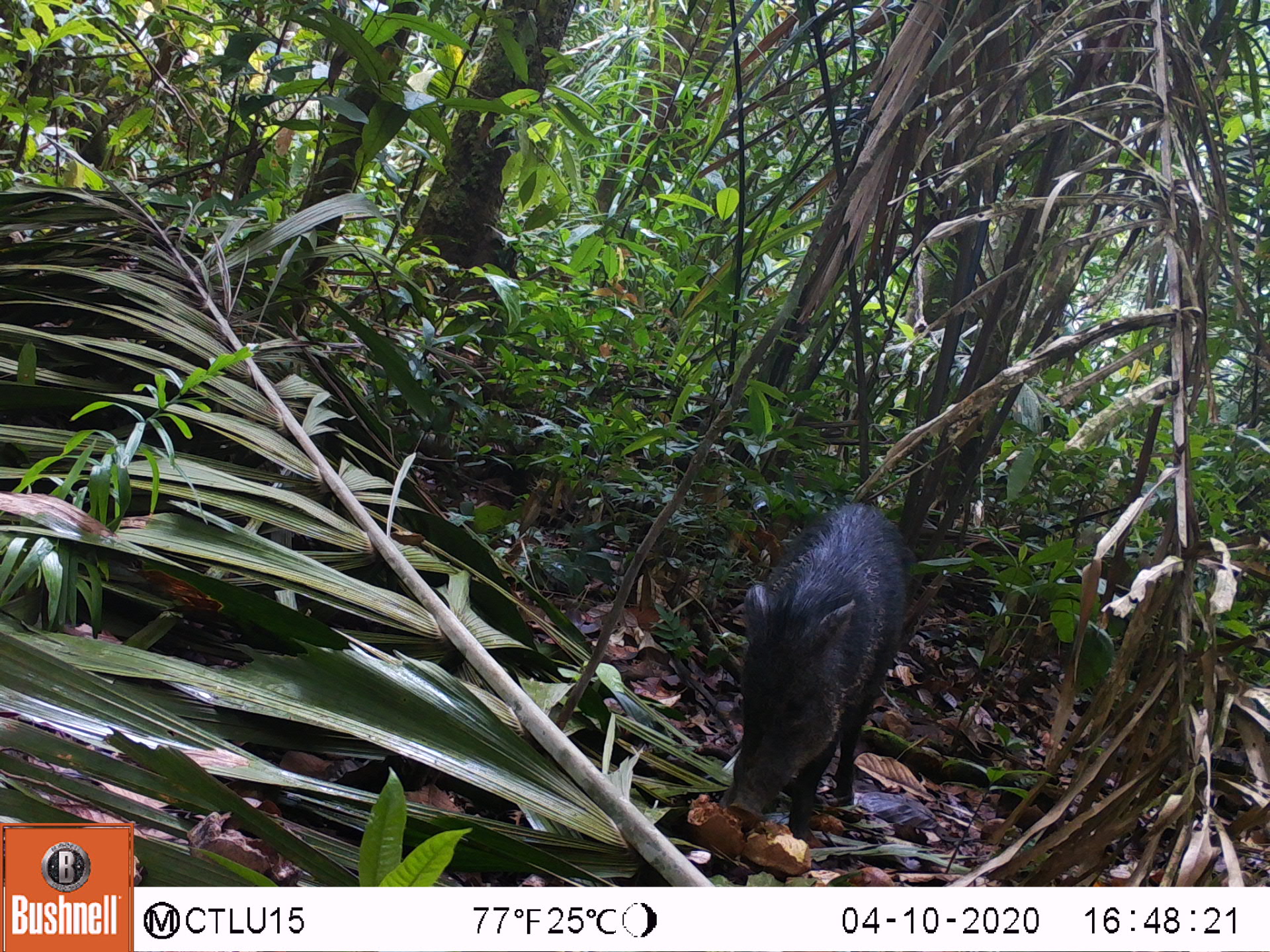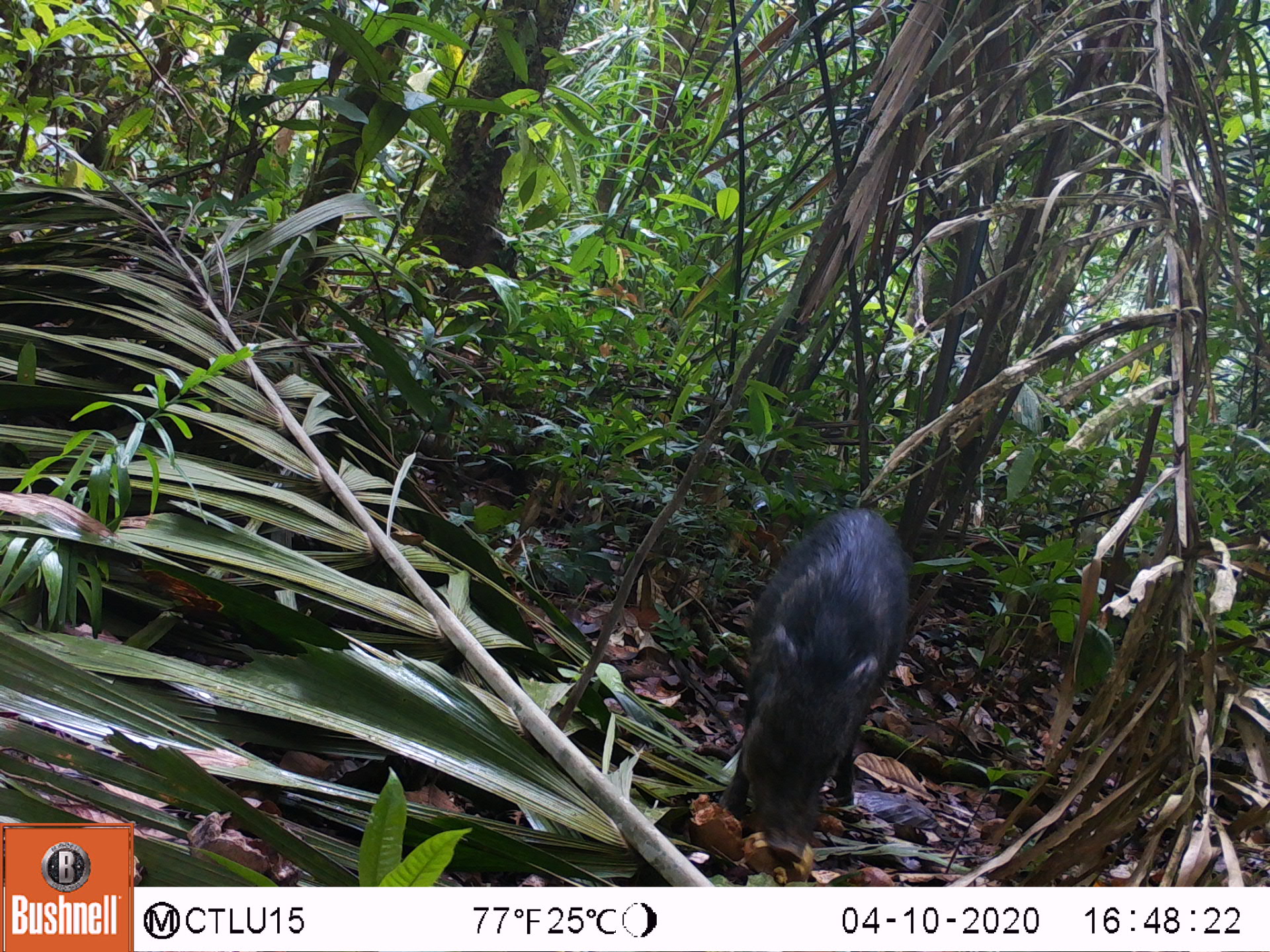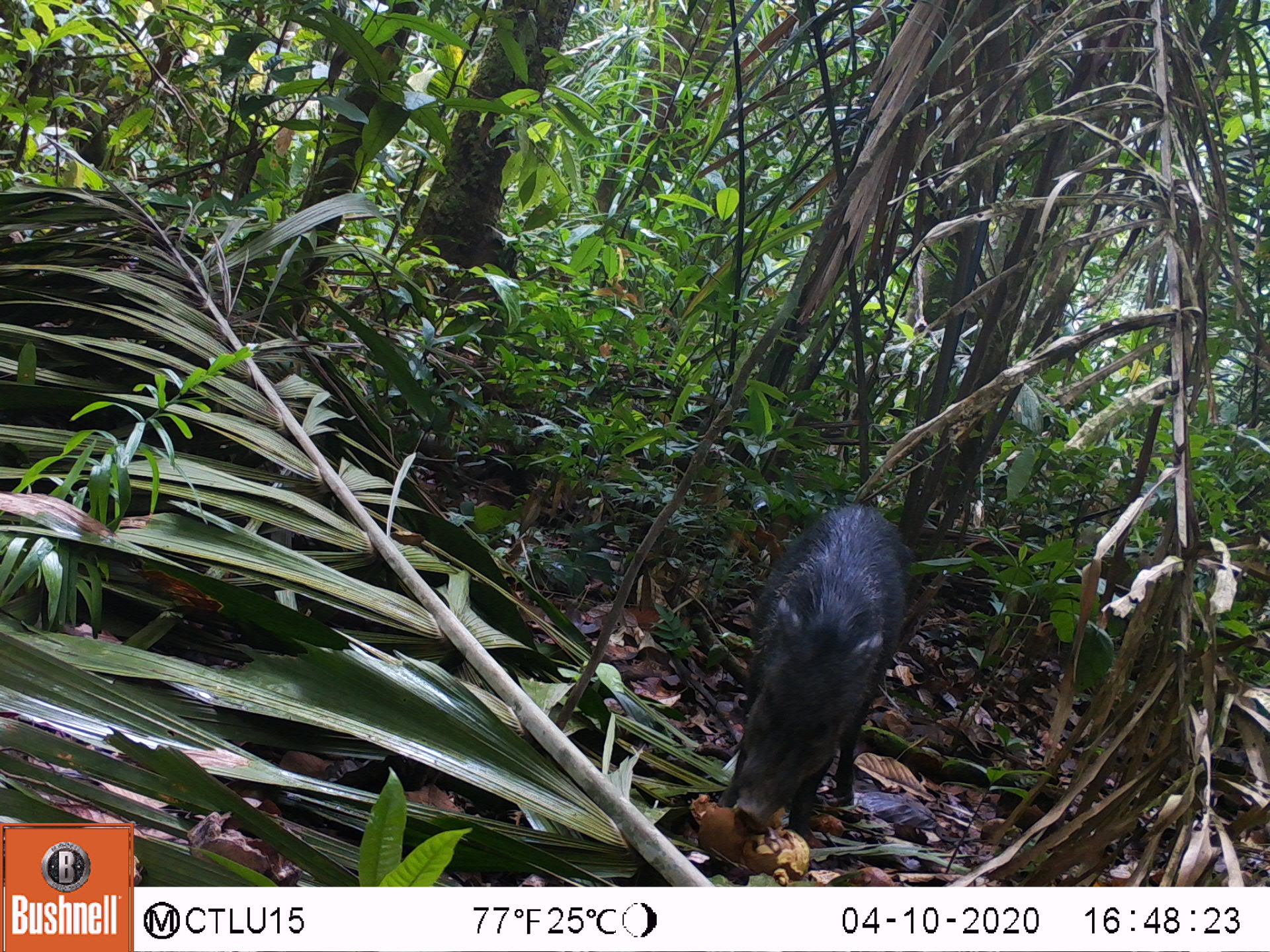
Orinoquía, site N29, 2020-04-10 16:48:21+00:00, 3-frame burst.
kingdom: Animalia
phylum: Chordata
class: Mammalia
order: Artiodactyla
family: Tayassuidae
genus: Pecari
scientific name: Pecari tajacu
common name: collared peccary